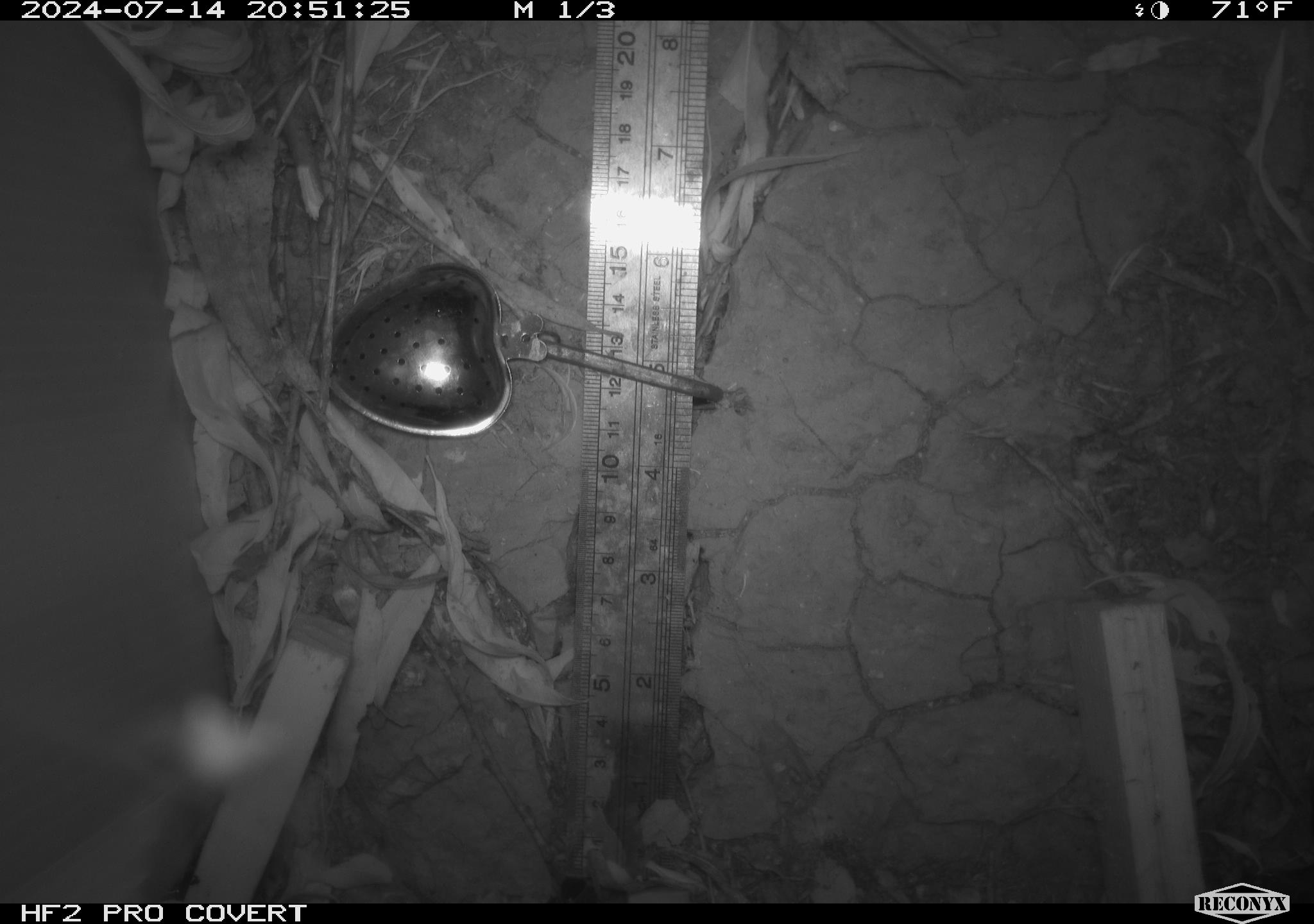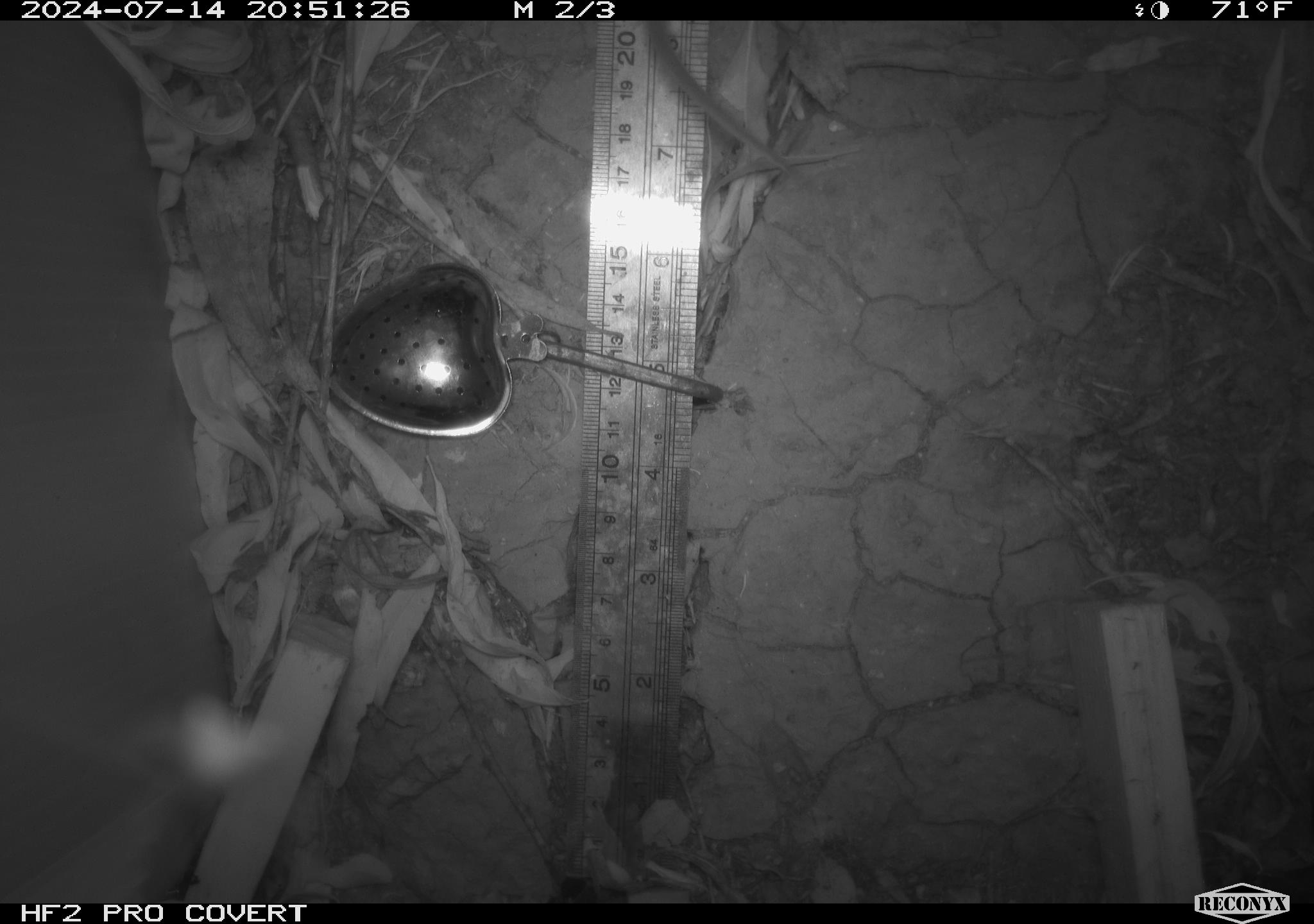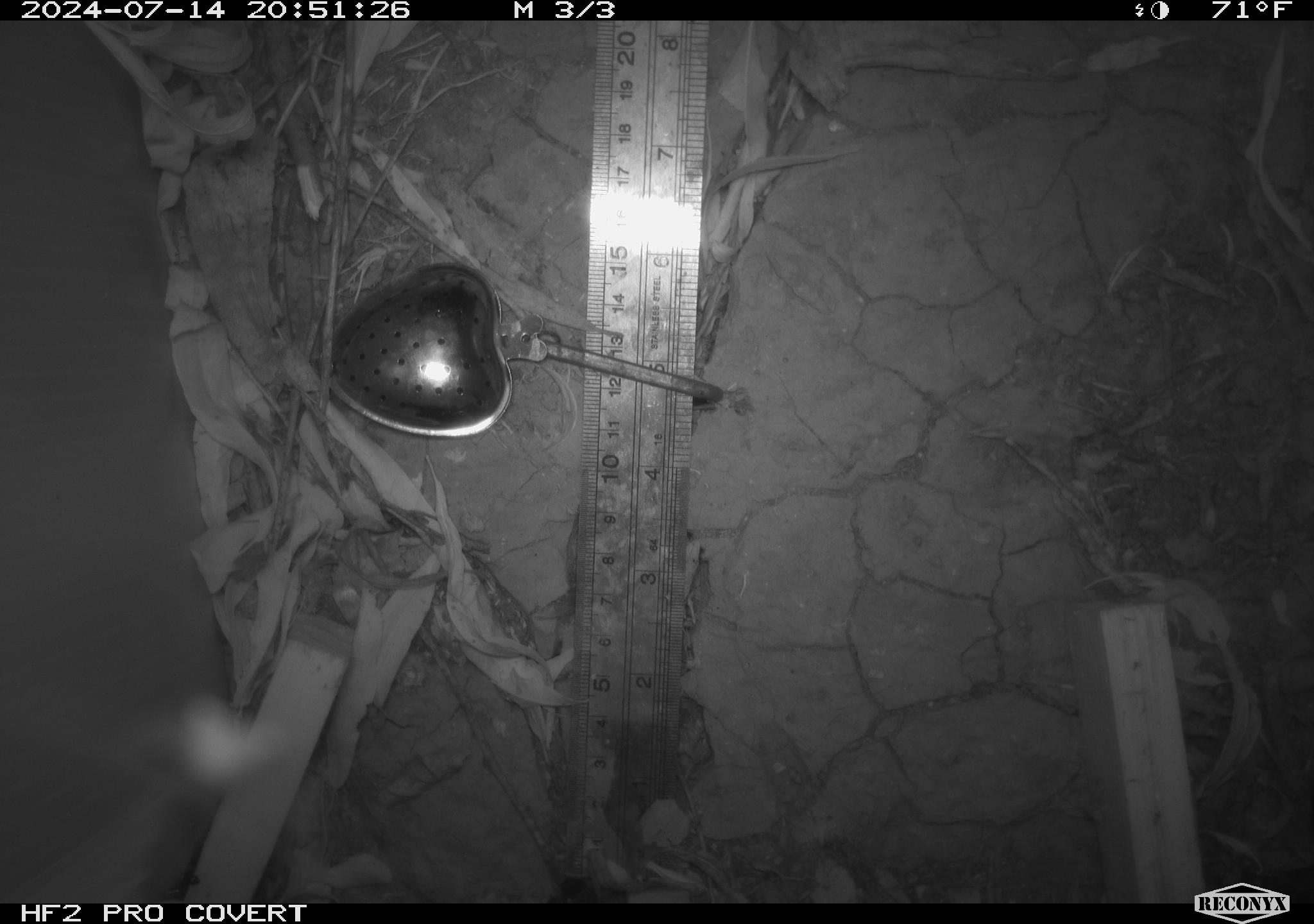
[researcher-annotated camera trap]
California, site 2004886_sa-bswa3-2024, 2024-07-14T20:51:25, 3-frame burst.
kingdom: Animalia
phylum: Chordata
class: Mammalia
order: Rodentia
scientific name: Rodentia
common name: mouse species